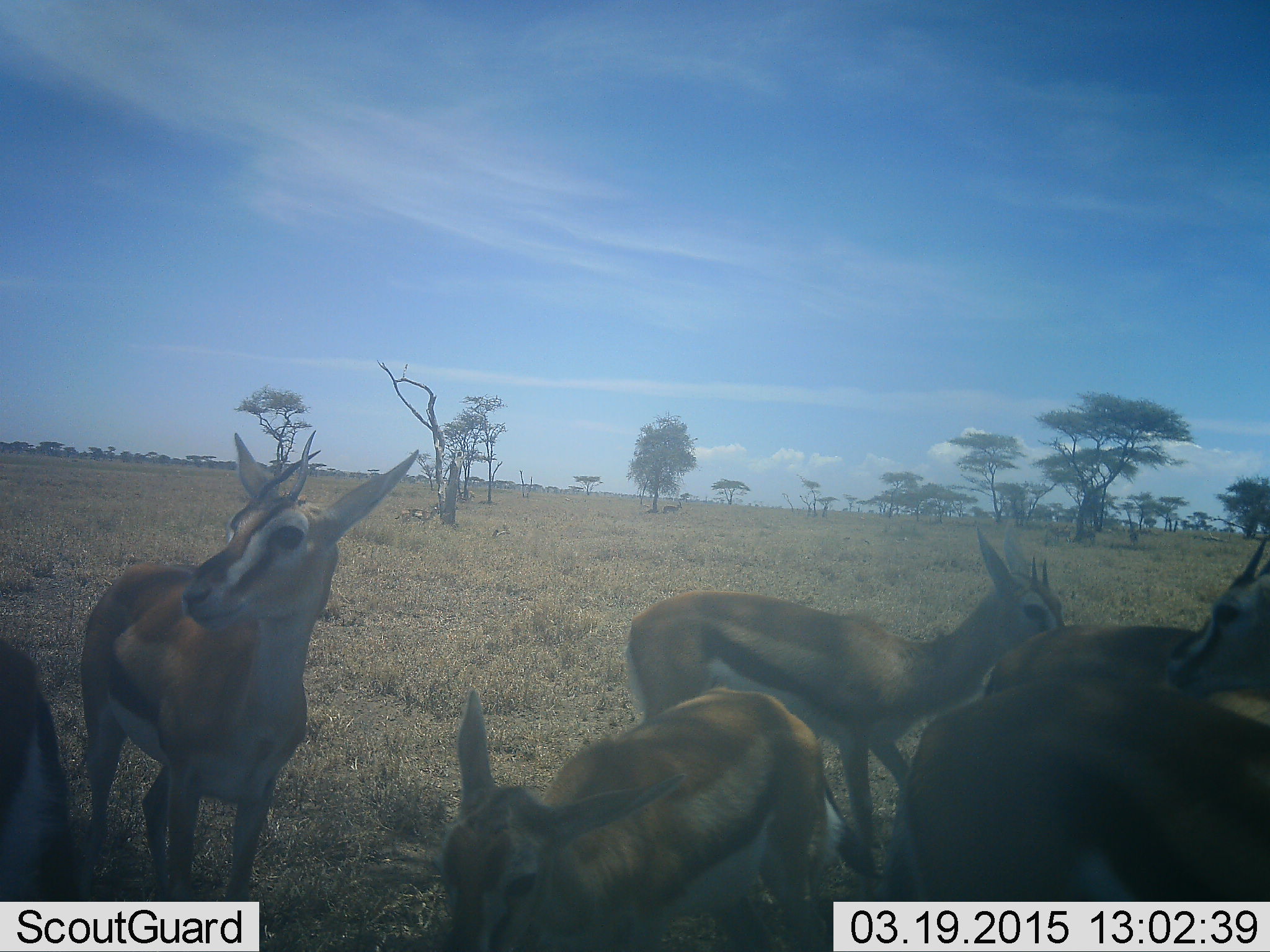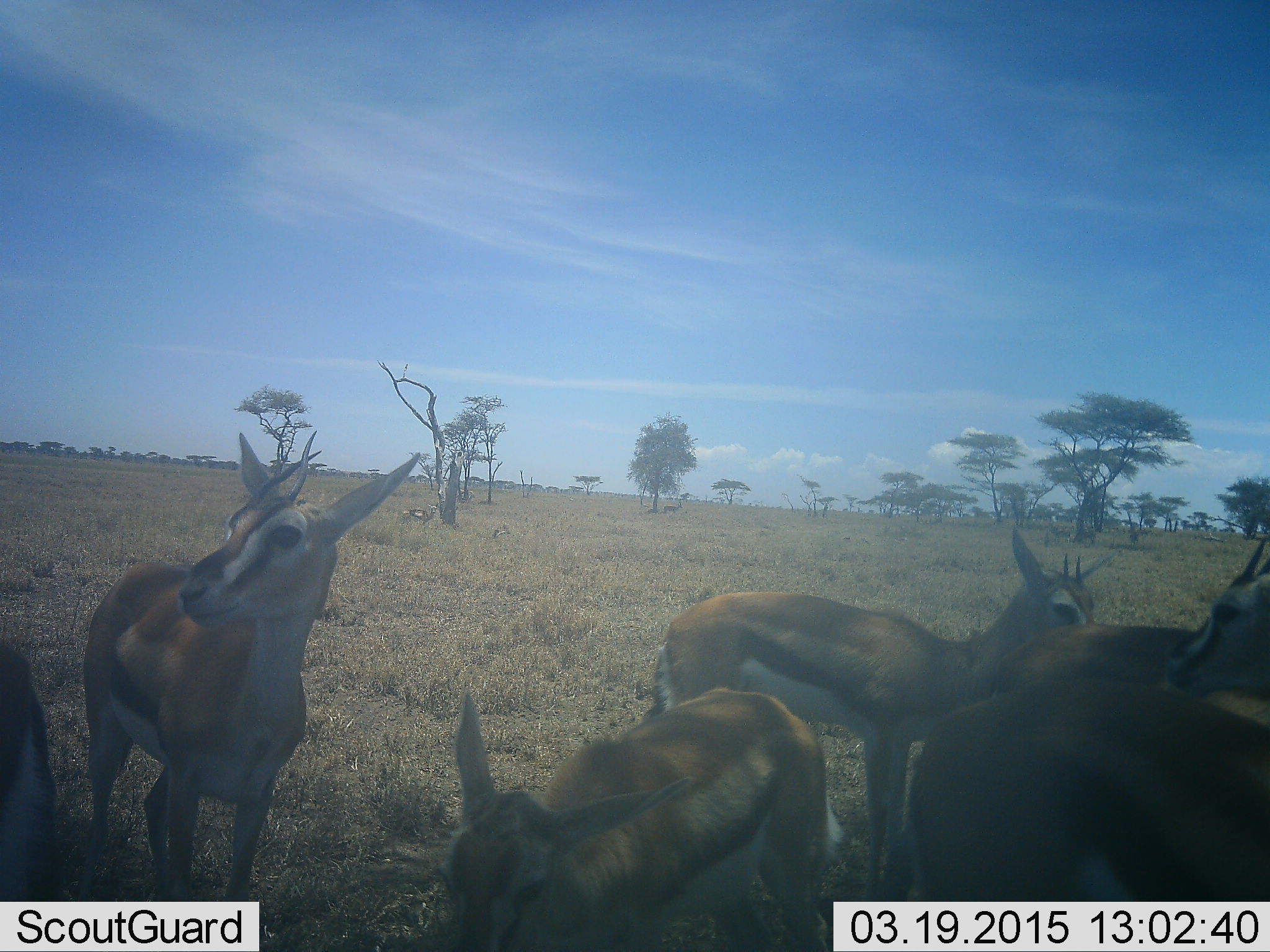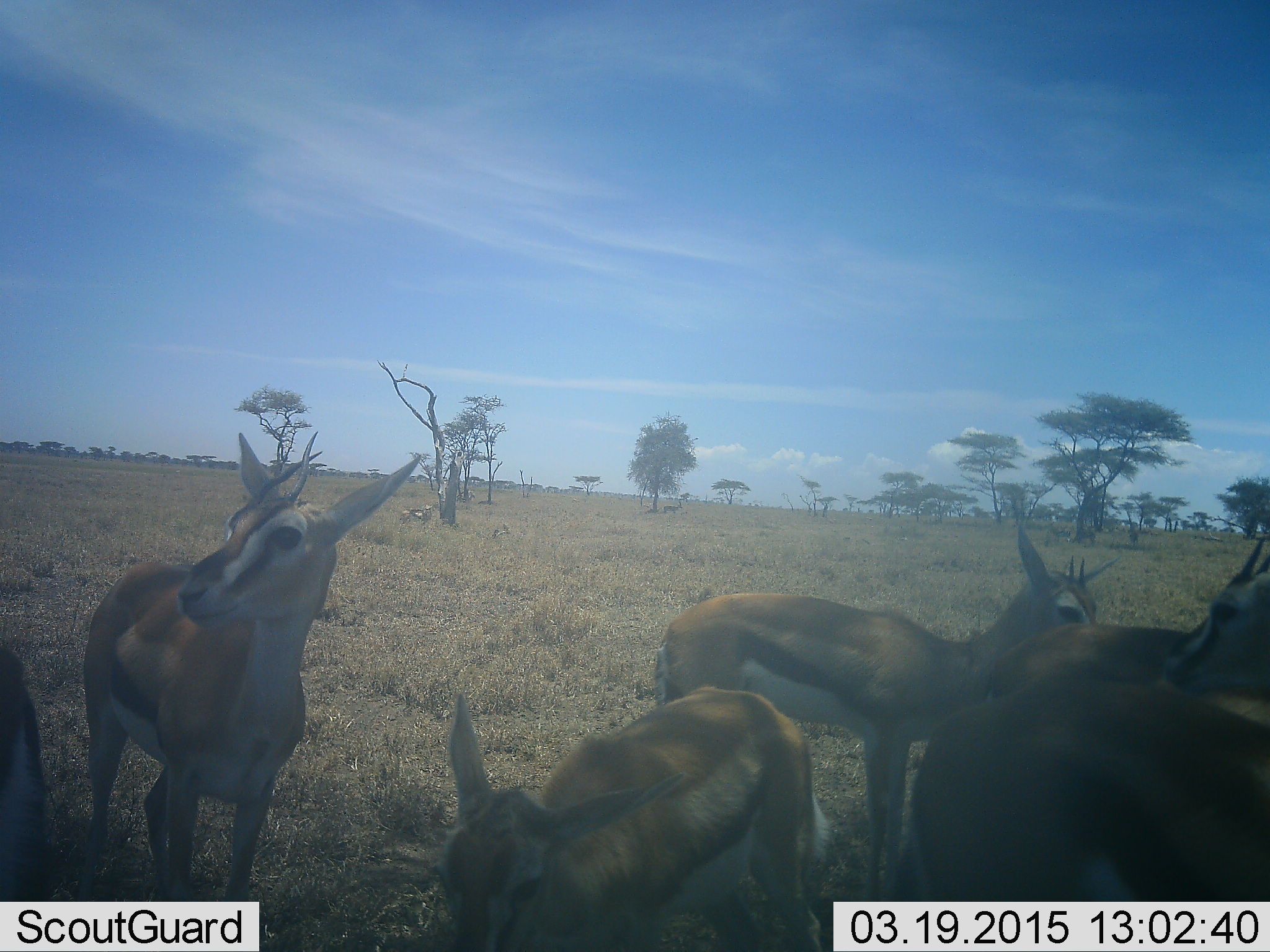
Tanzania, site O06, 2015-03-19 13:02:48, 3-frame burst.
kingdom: Animalia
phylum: Chordata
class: Mammalia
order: Artiodactyla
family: Bovidae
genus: Eudorcas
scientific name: Eudorcas thomsonii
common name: thomson's gazelle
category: gazellethomsons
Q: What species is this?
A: Gazellethomsons (thomson's gazelle) (Eudorcas thomsonii).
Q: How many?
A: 7.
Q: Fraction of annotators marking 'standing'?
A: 100%.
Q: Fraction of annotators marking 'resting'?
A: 10%.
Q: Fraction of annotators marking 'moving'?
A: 20%.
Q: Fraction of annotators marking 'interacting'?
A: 0%.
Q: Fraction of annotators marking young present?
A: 20%.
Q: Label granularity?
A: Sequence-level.